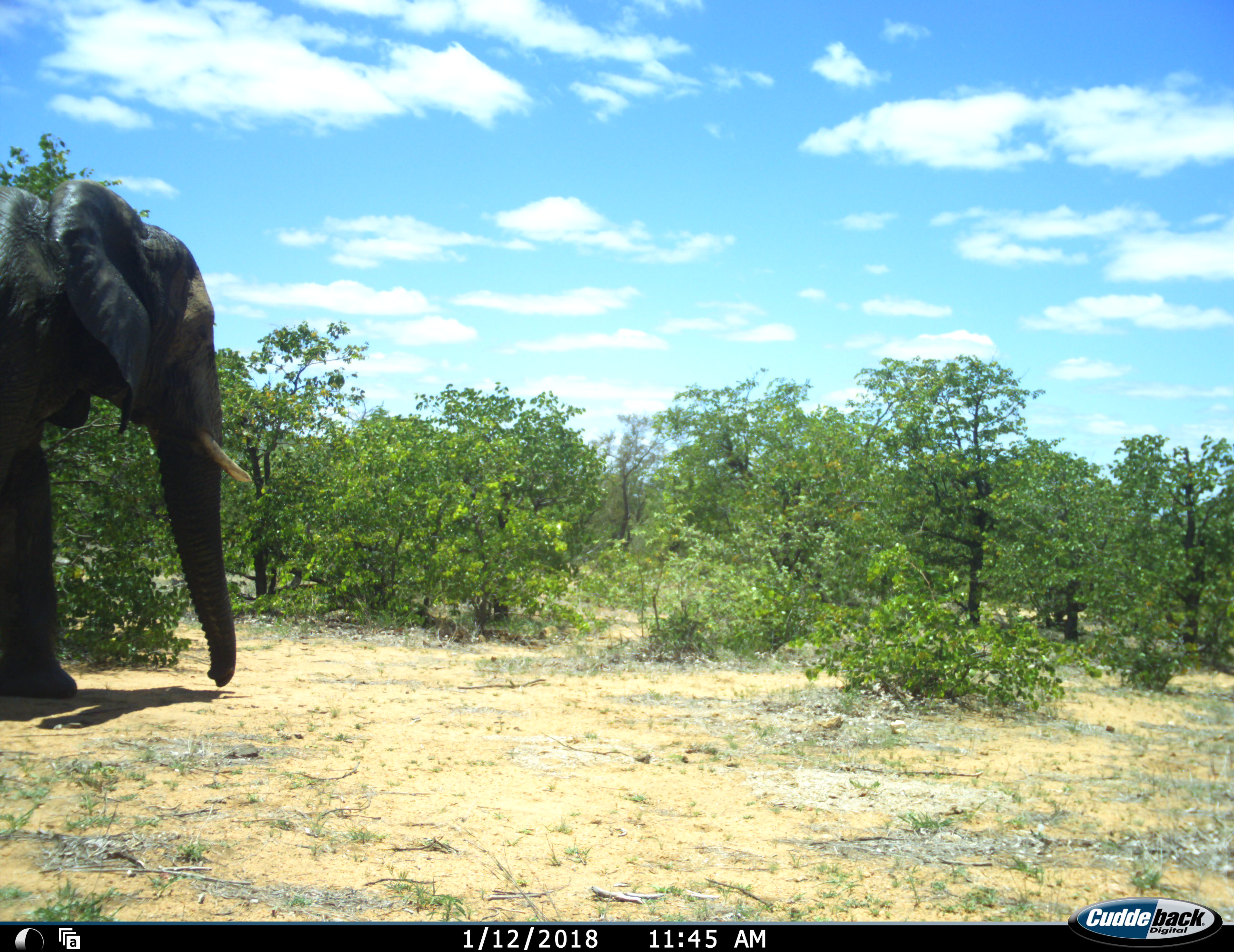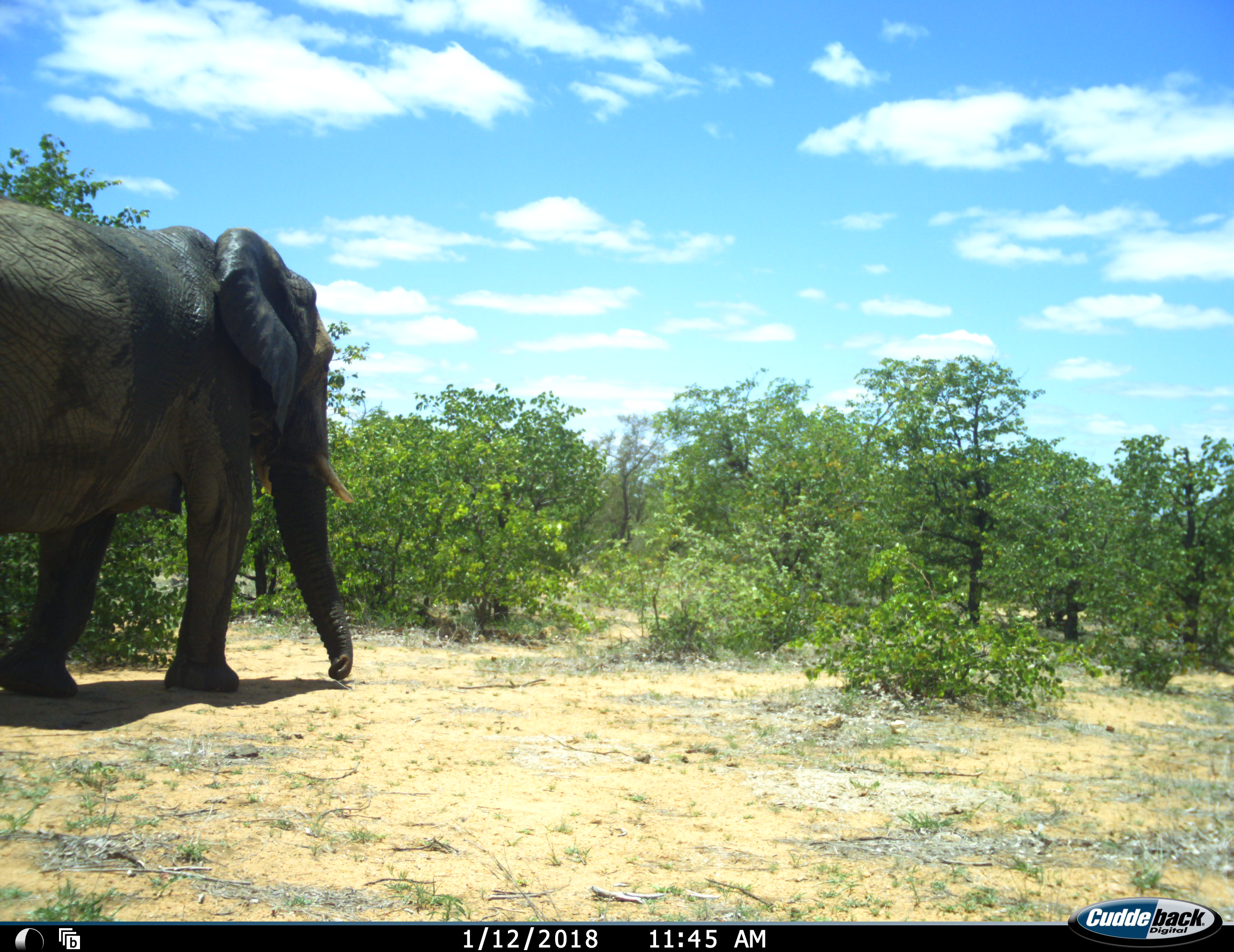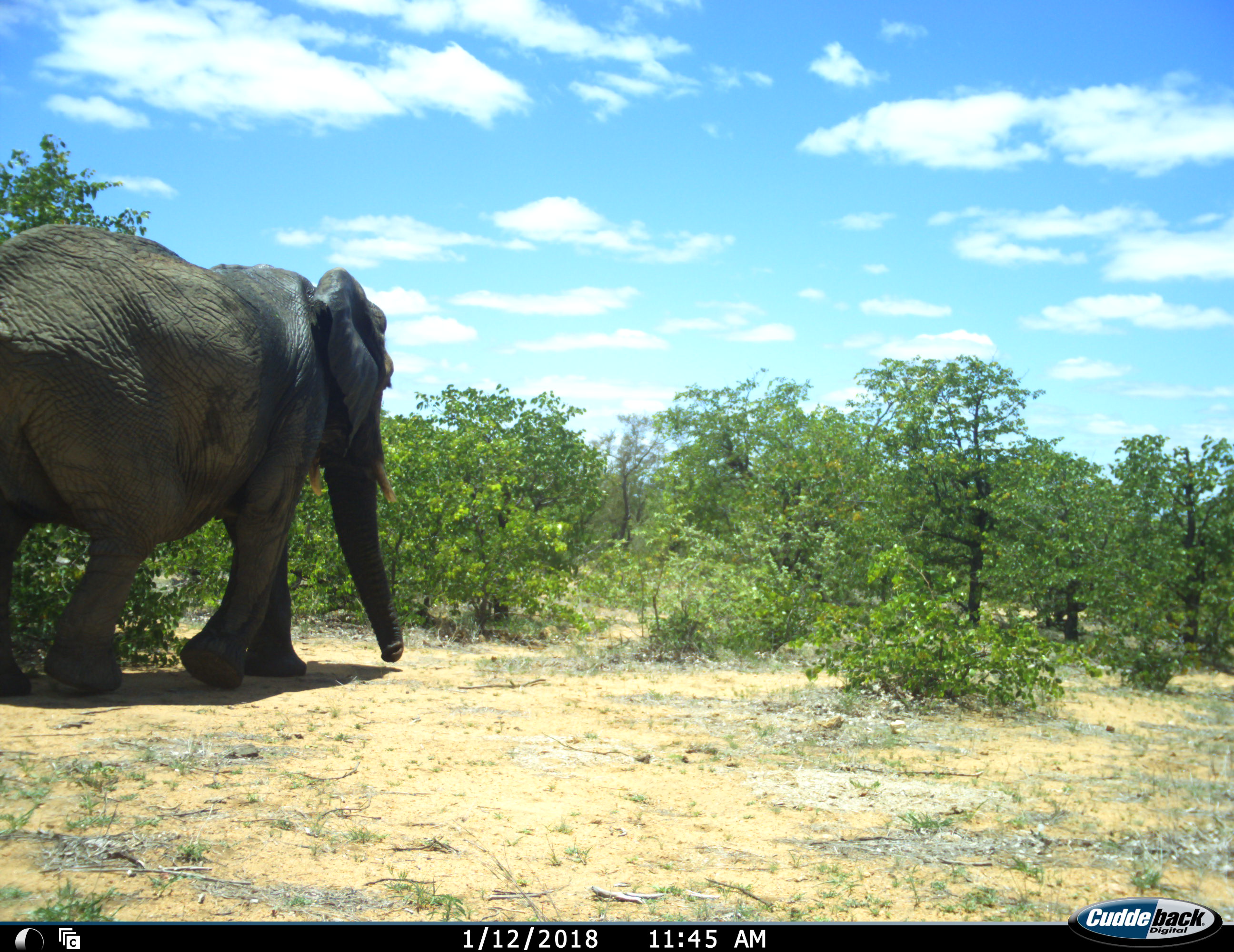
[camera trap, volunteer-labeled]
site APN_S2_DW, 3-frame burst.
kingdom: Animalia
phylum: Chordata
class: Mammalia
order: Proboscidea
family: Elephantidae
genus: Loxodonta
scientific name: Loxodonta africana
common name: african bush elephant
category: elephant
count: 1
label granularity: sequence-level